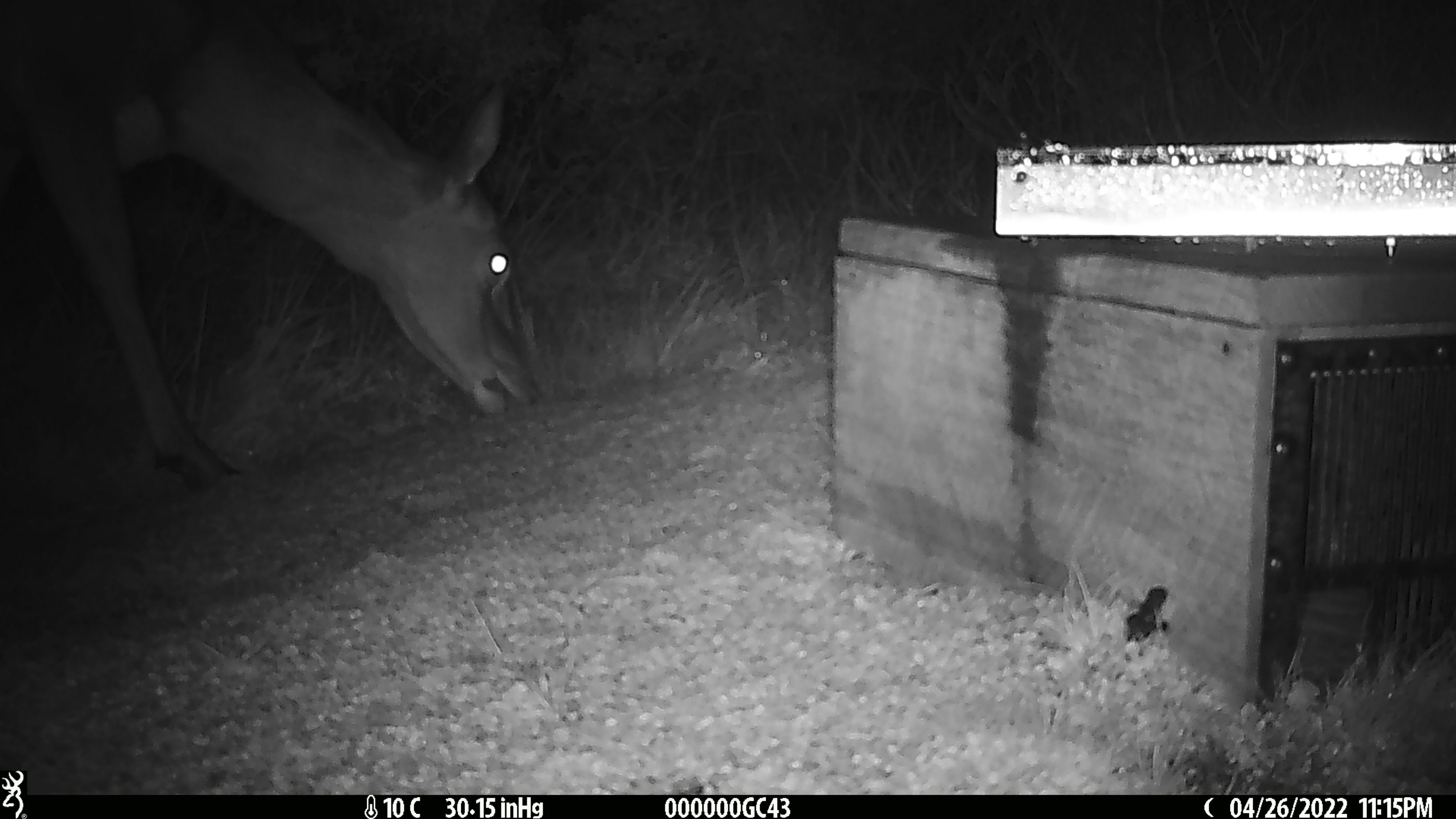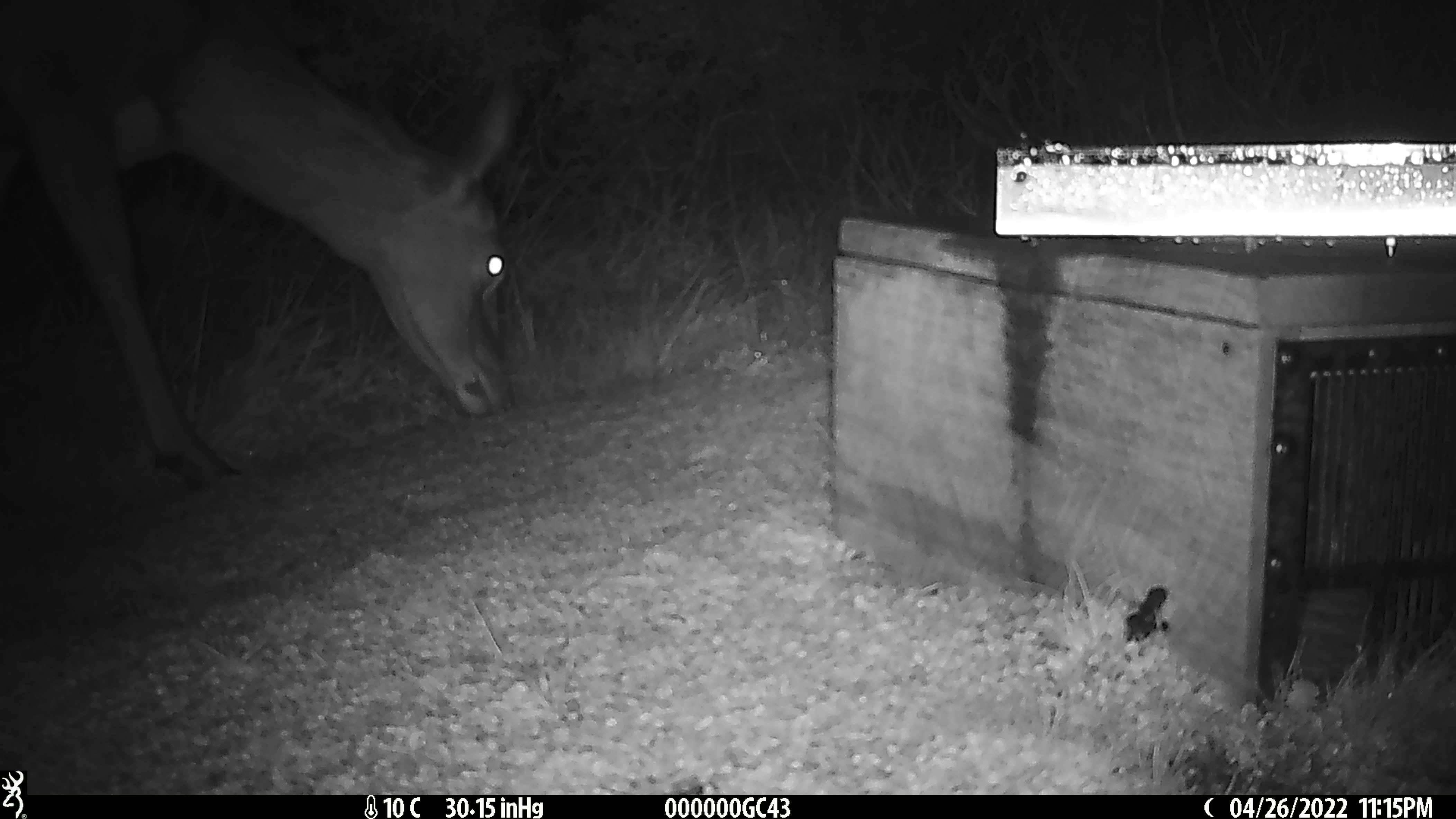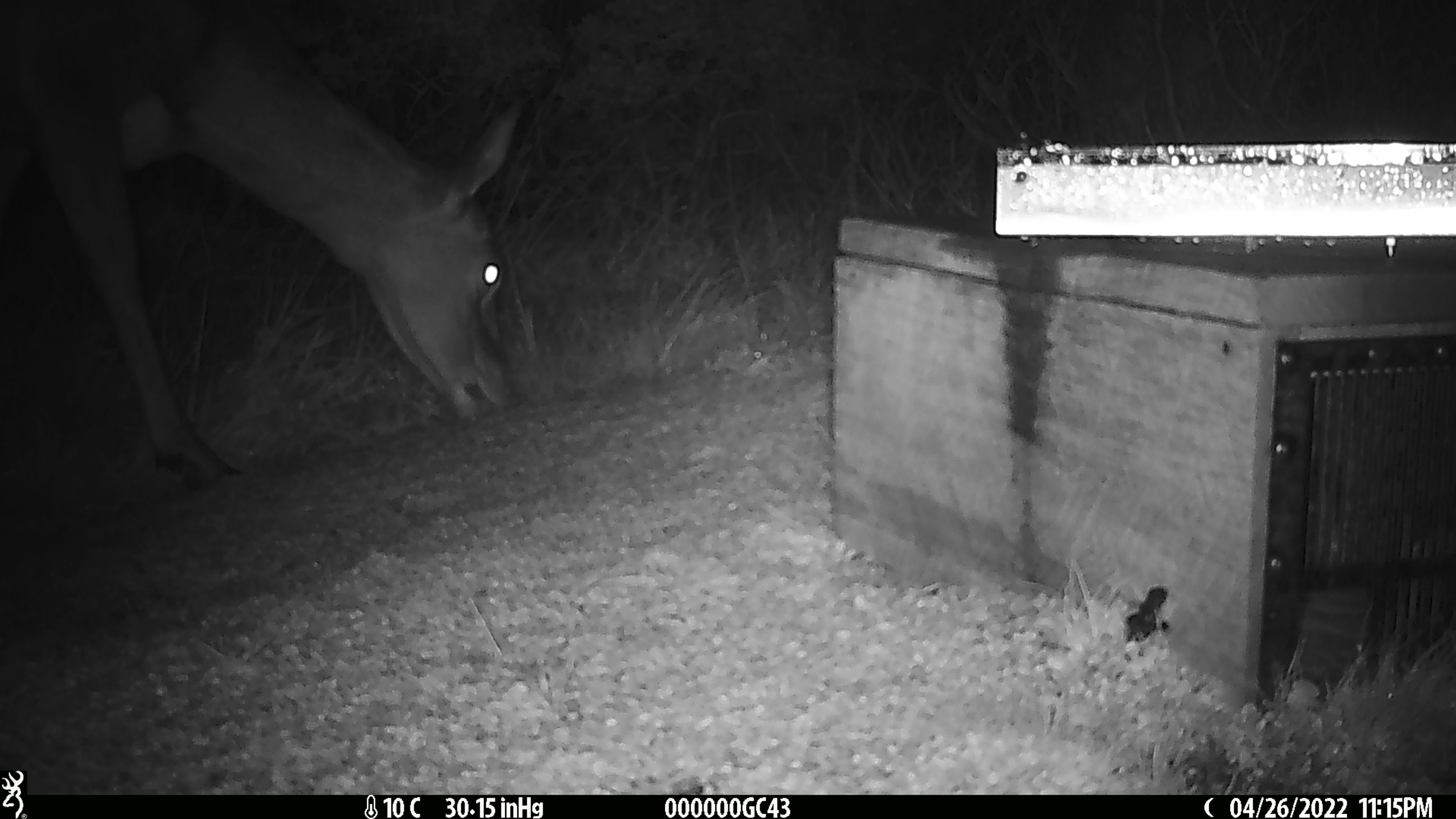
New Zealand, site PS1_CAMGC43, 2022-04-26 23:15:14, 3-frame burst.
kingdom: Animalia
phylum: Chordata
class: Mammalia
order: Artiodactyla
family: Cervidae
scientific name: Cervidae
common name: deer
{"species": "deer (Cervidae)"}